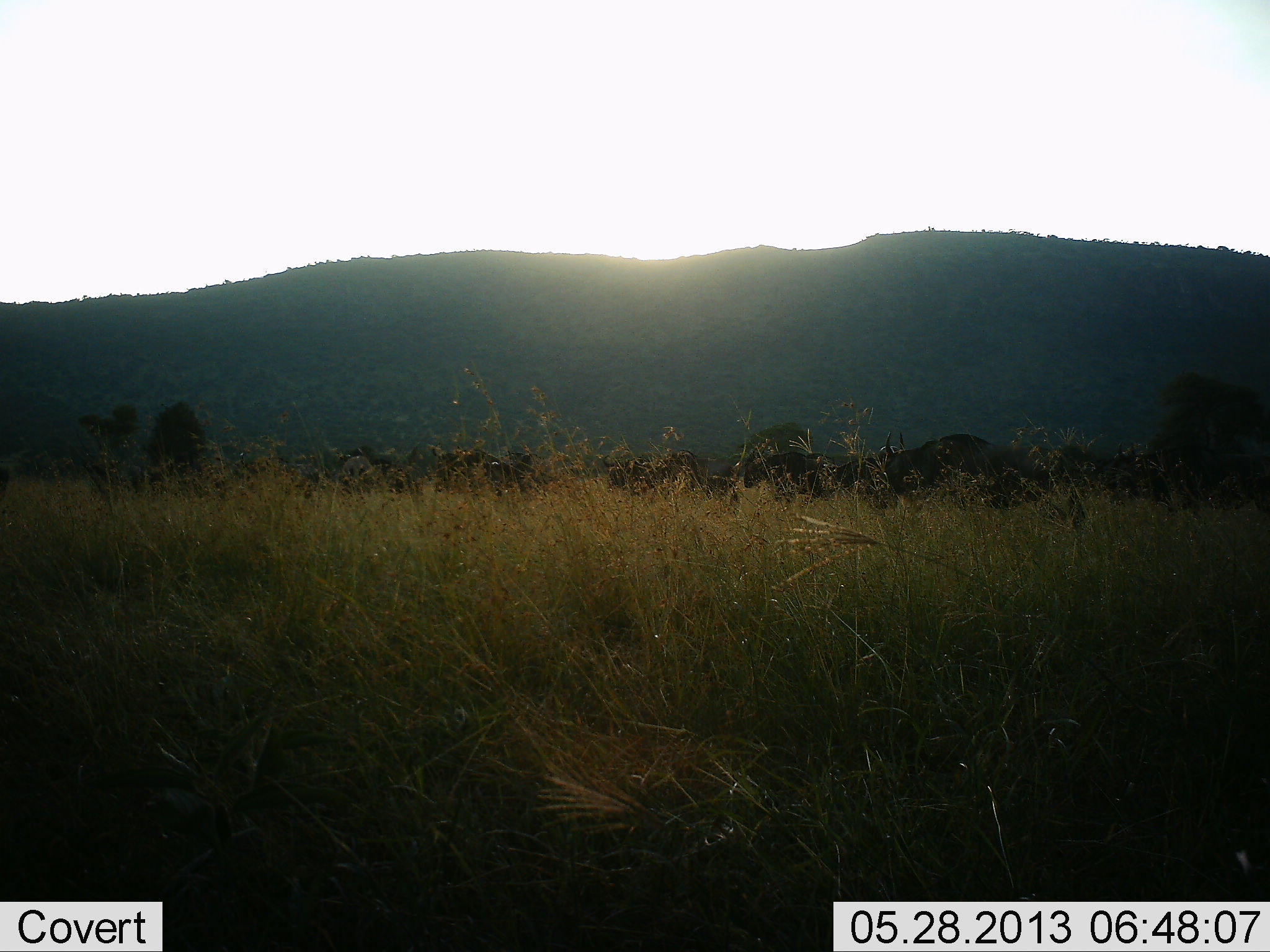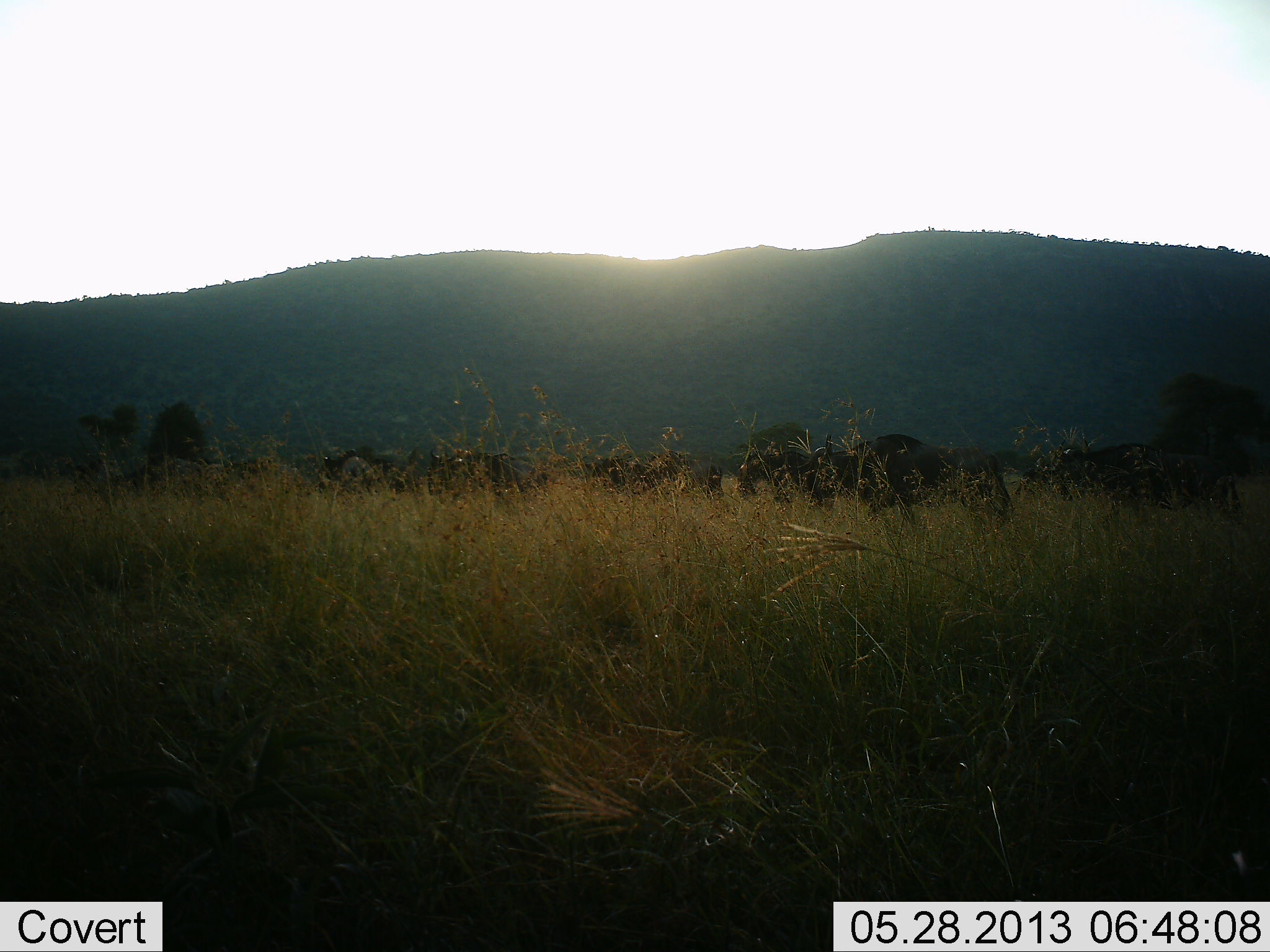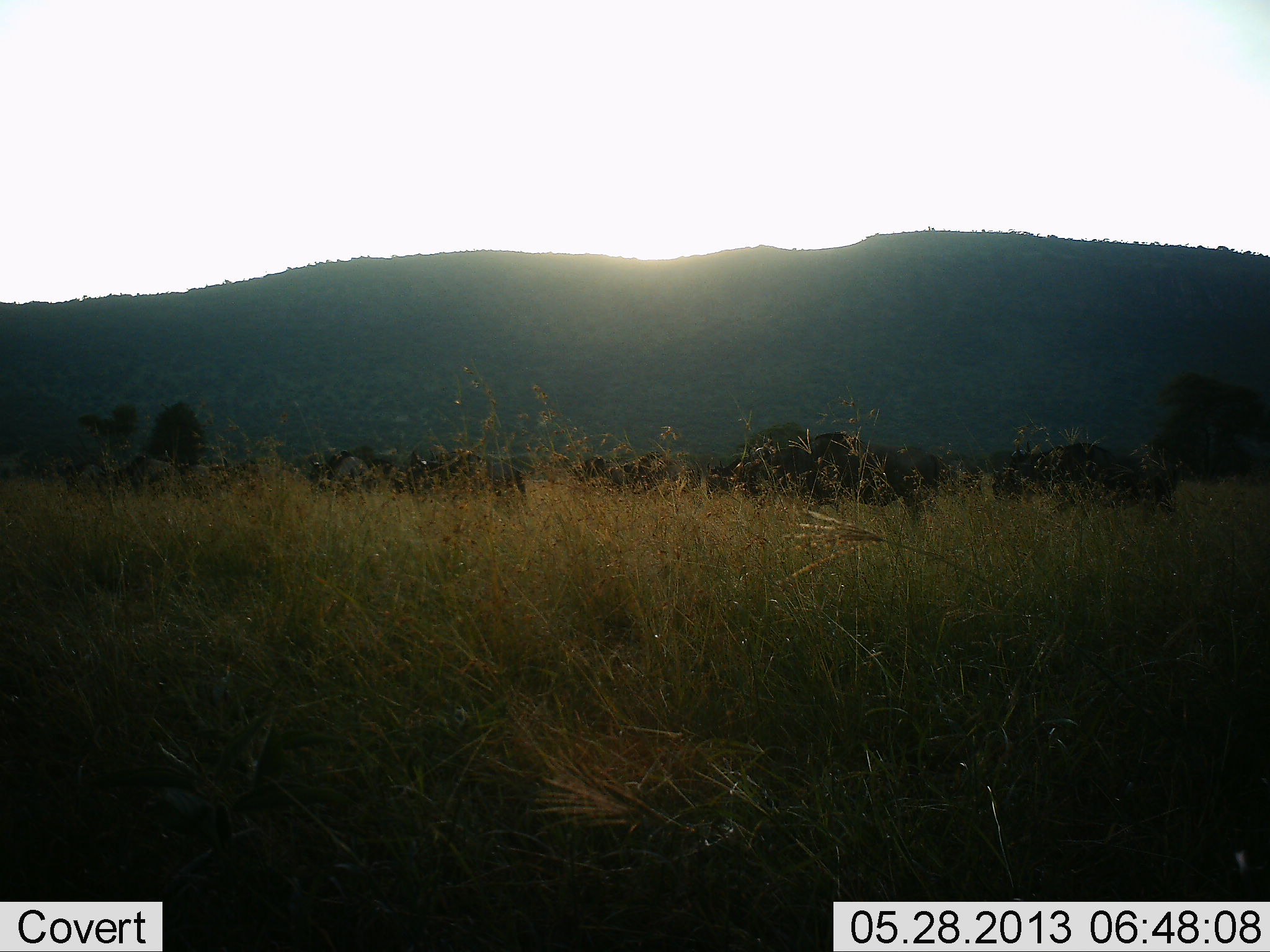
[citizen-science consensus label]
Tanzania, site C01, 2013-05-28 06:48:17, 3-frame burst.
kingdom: Animalia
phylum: Chordata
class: Mammalia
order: Artiodactyla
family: Bovidae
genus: Connochaetes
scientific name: Connochaetes taurinus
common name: blue wildebeest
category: wildebeest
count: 11-50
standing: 5%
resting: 0%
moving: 100%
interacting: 0%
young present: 0%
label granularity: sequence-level